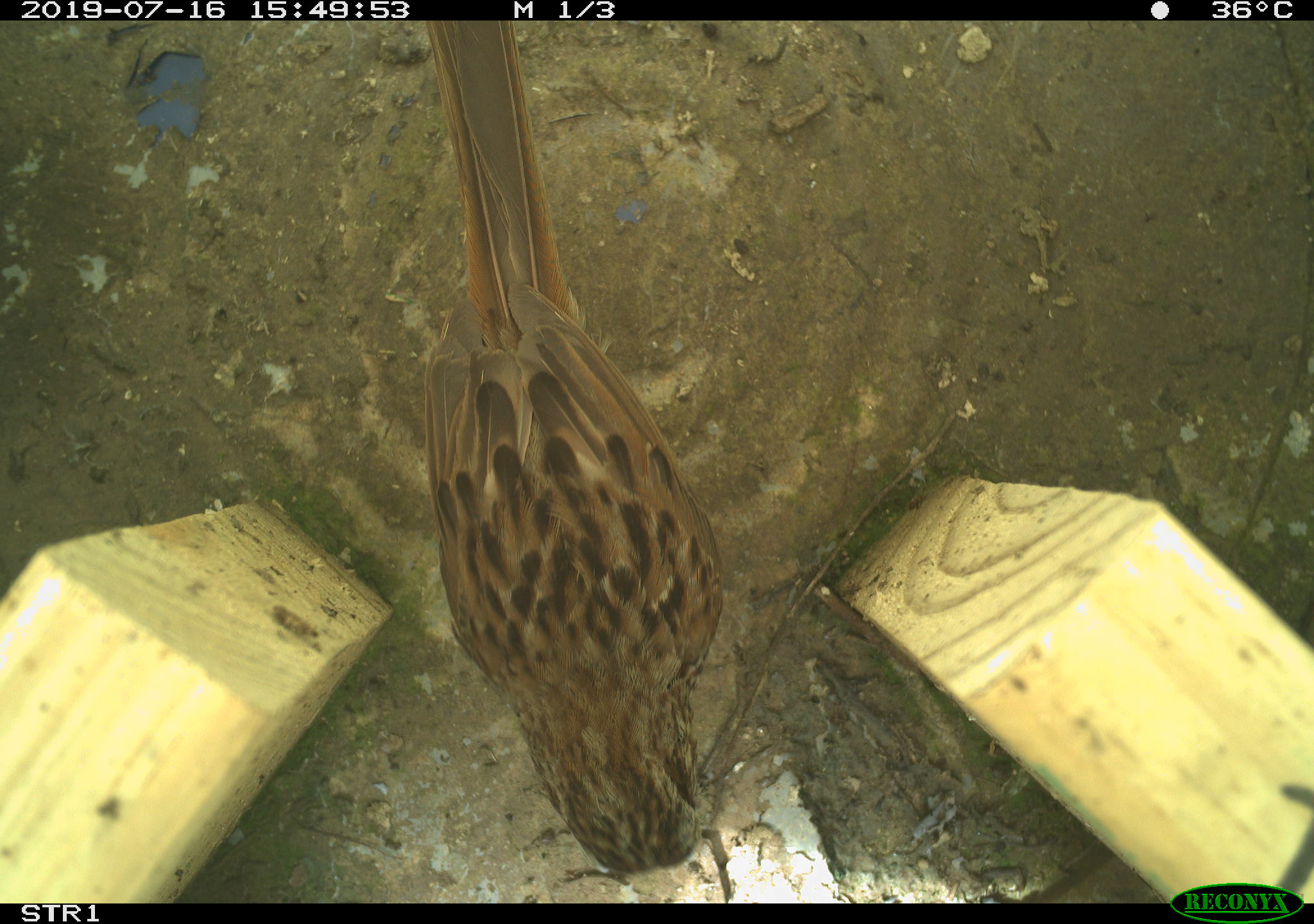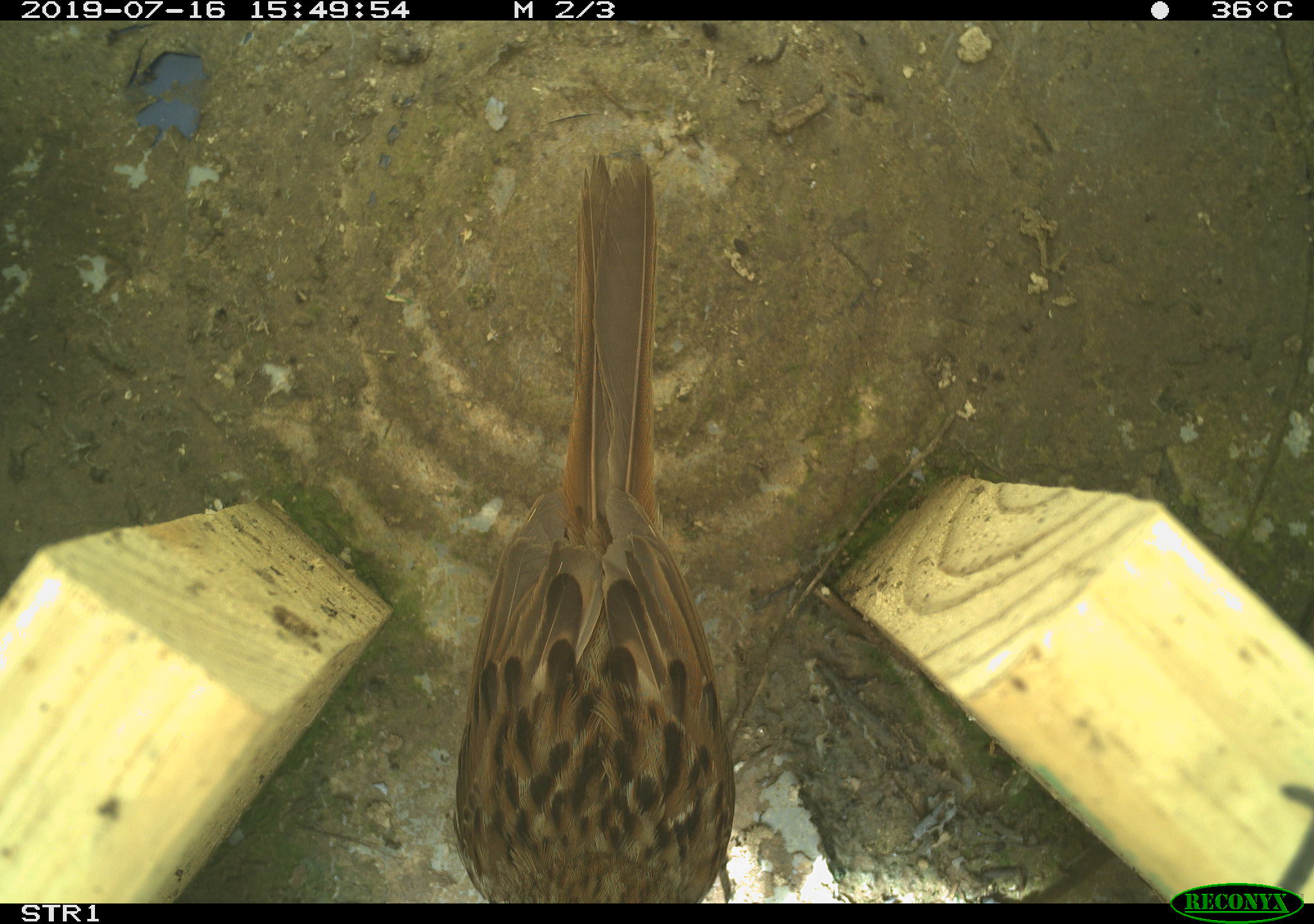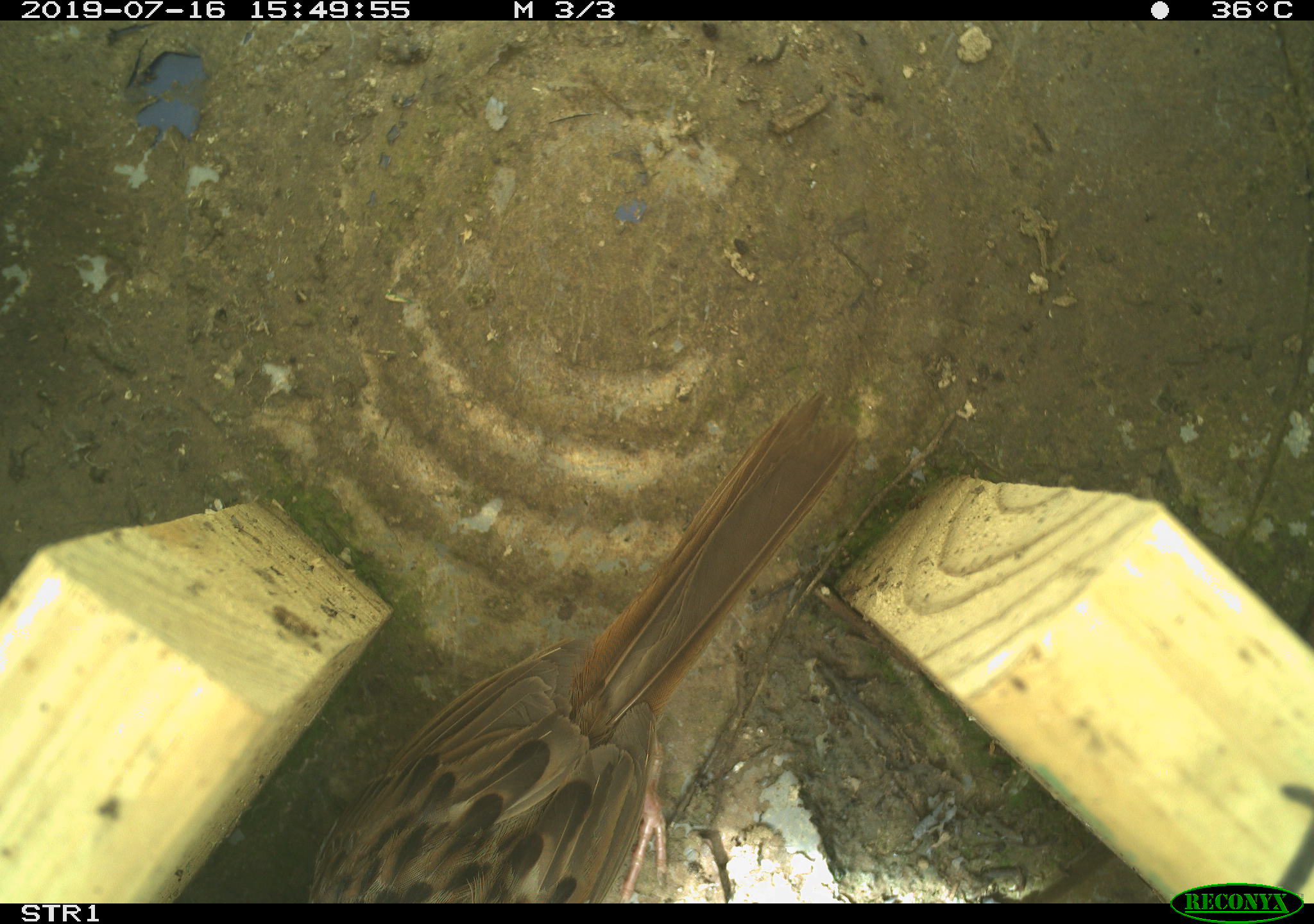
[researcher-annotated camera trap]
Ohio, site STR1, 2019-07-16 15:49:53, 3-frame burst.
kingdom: Animalia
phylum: Chordata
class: Aves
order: Passeriformes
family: Passerellidae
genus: Melospiza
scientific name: Melospiza melodia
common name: song sparrow